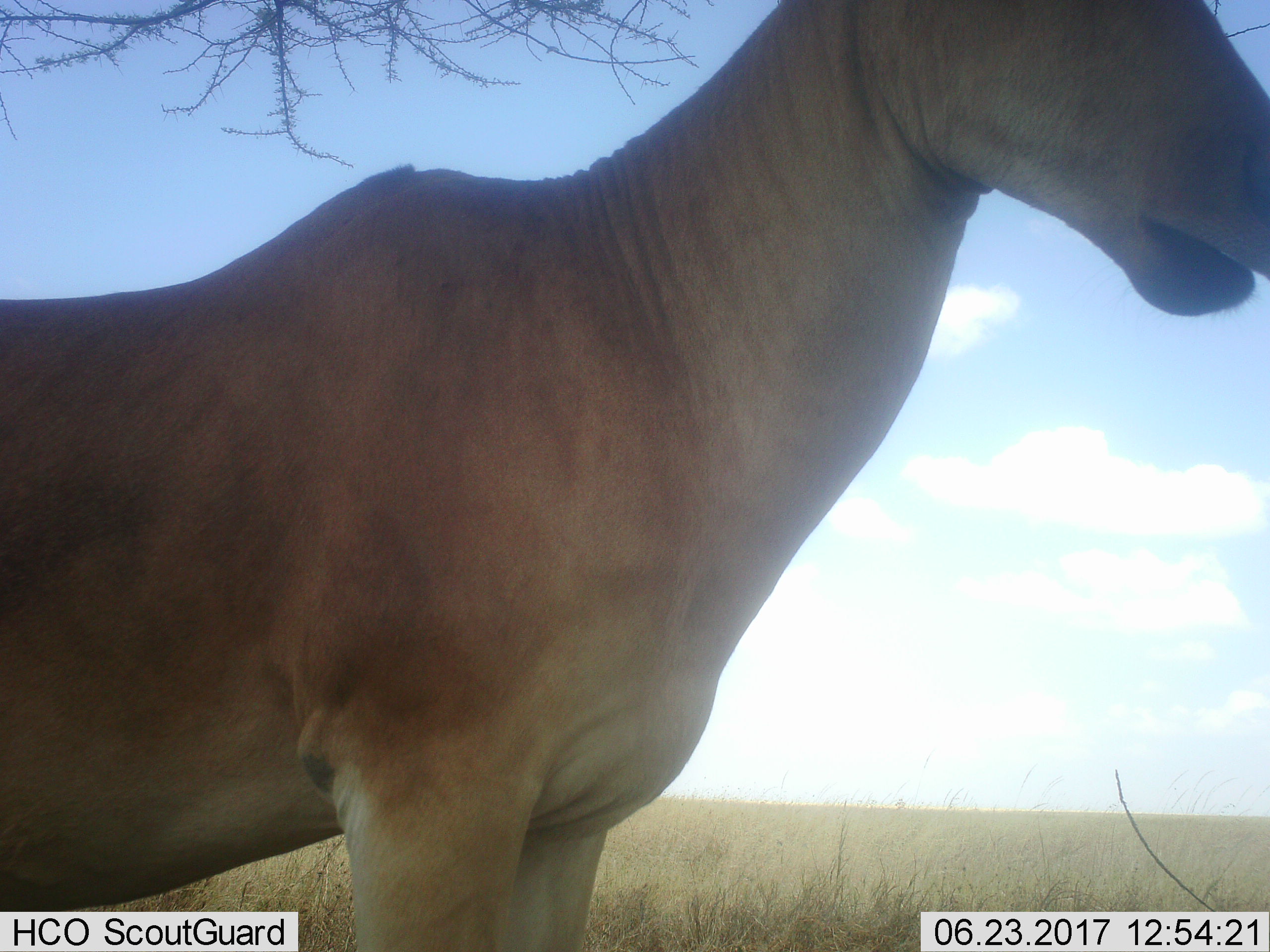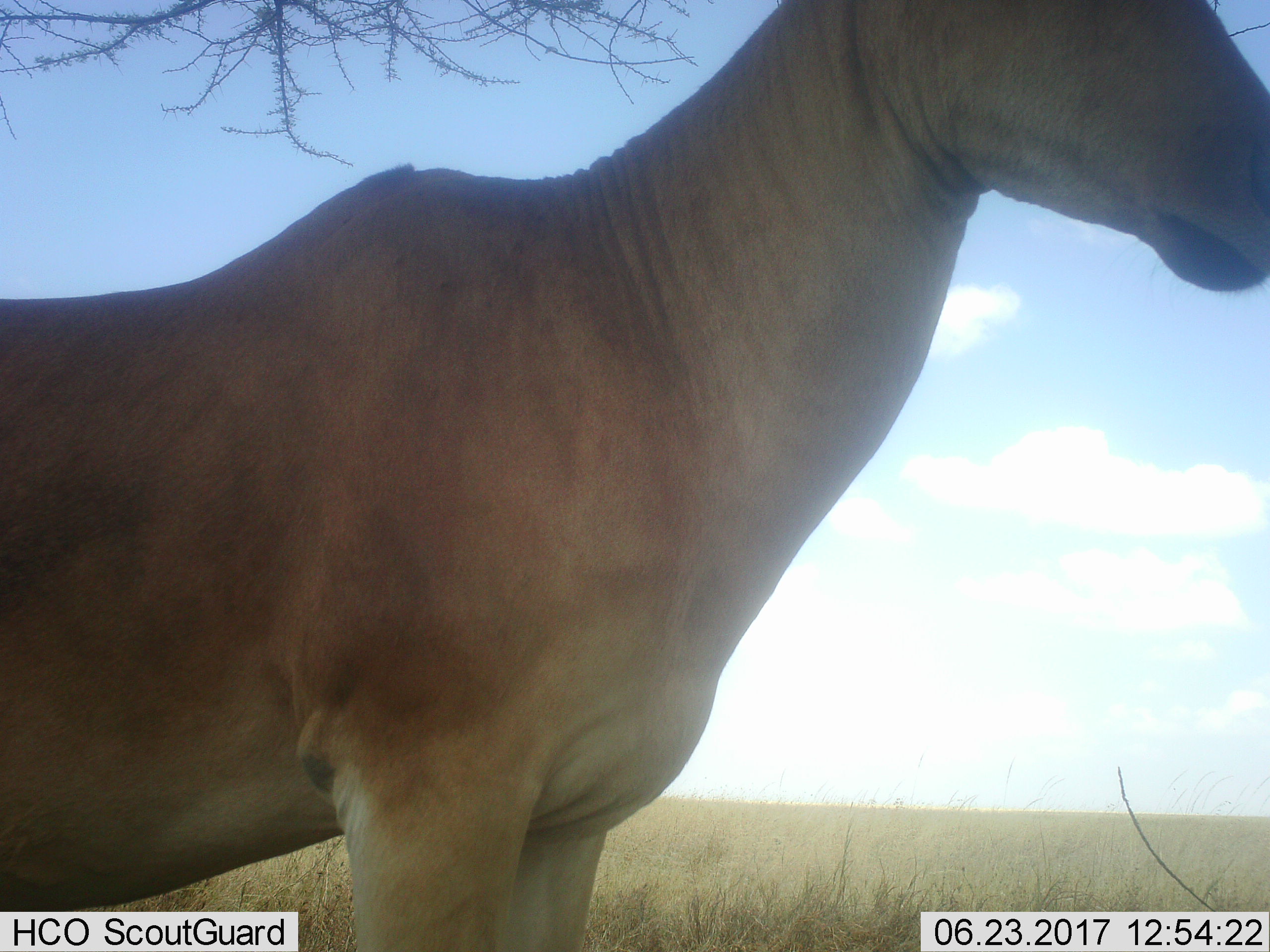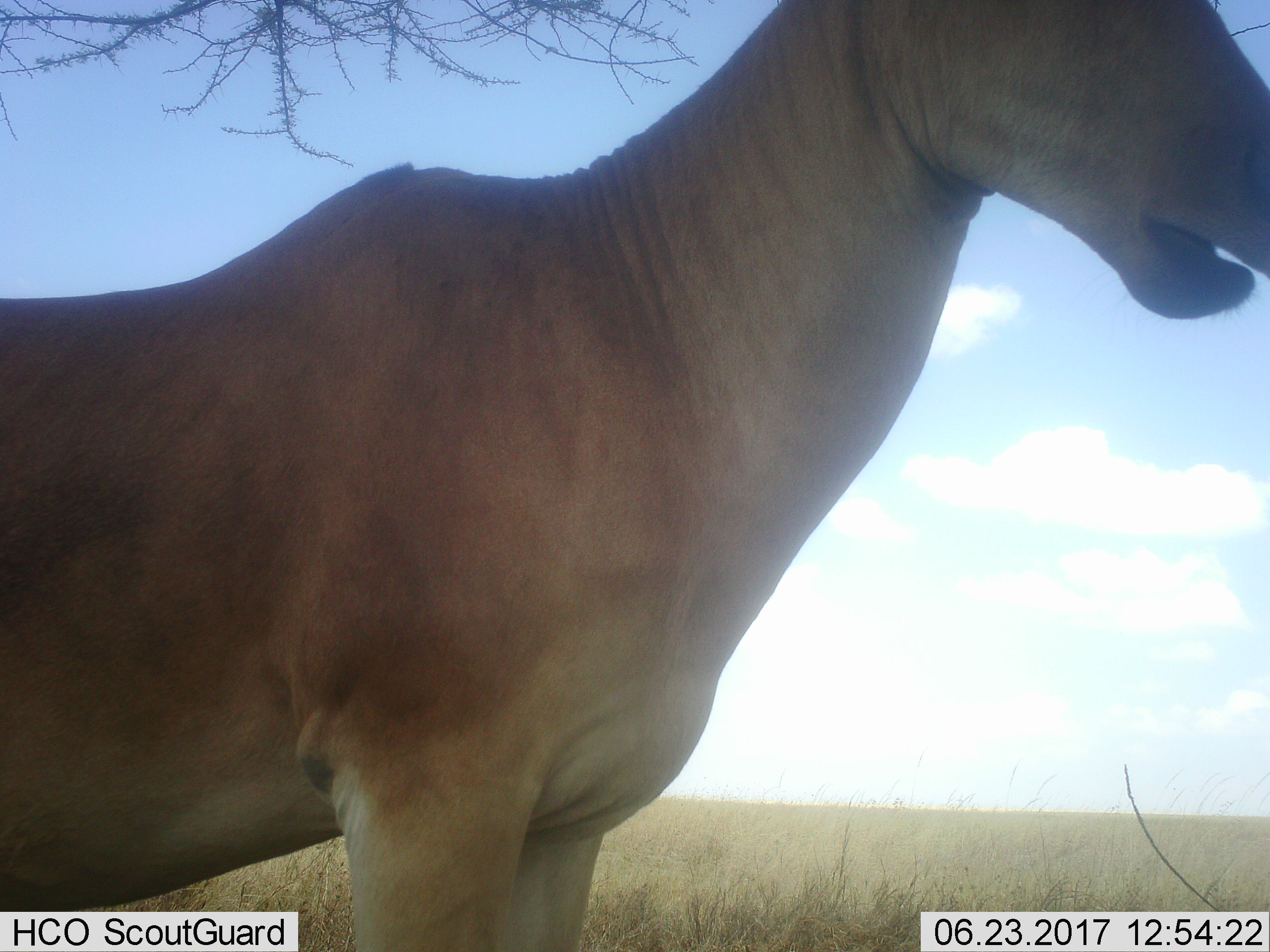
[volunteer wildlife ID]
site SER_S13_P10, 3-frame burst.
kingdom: Animalia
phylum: Chordata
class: Mammalia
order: Artiodactyla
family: Bovidae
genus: Alcelaphus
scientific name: Alcelaphus buselaphus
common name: hartebeest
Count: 1.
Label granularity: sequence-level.